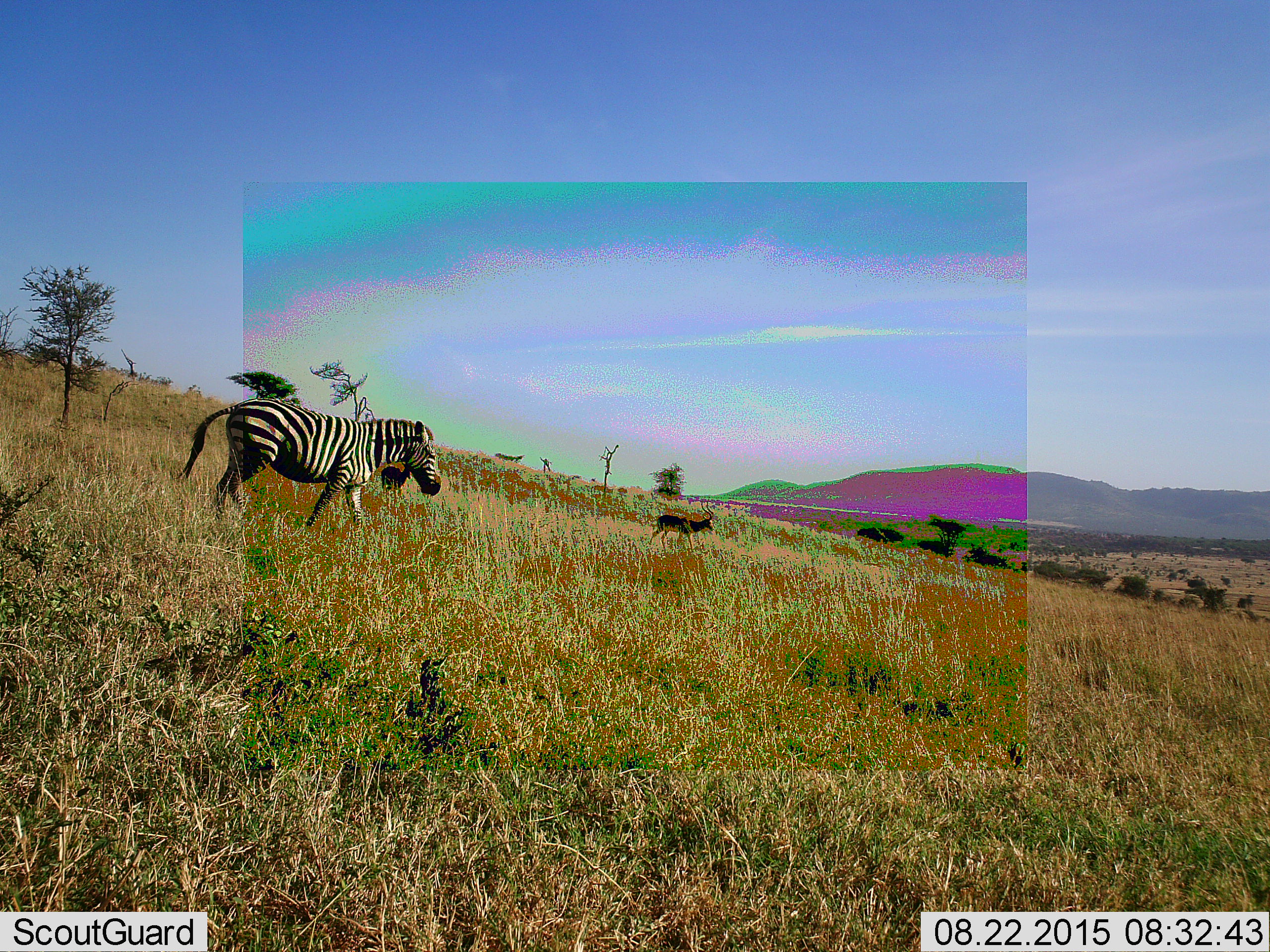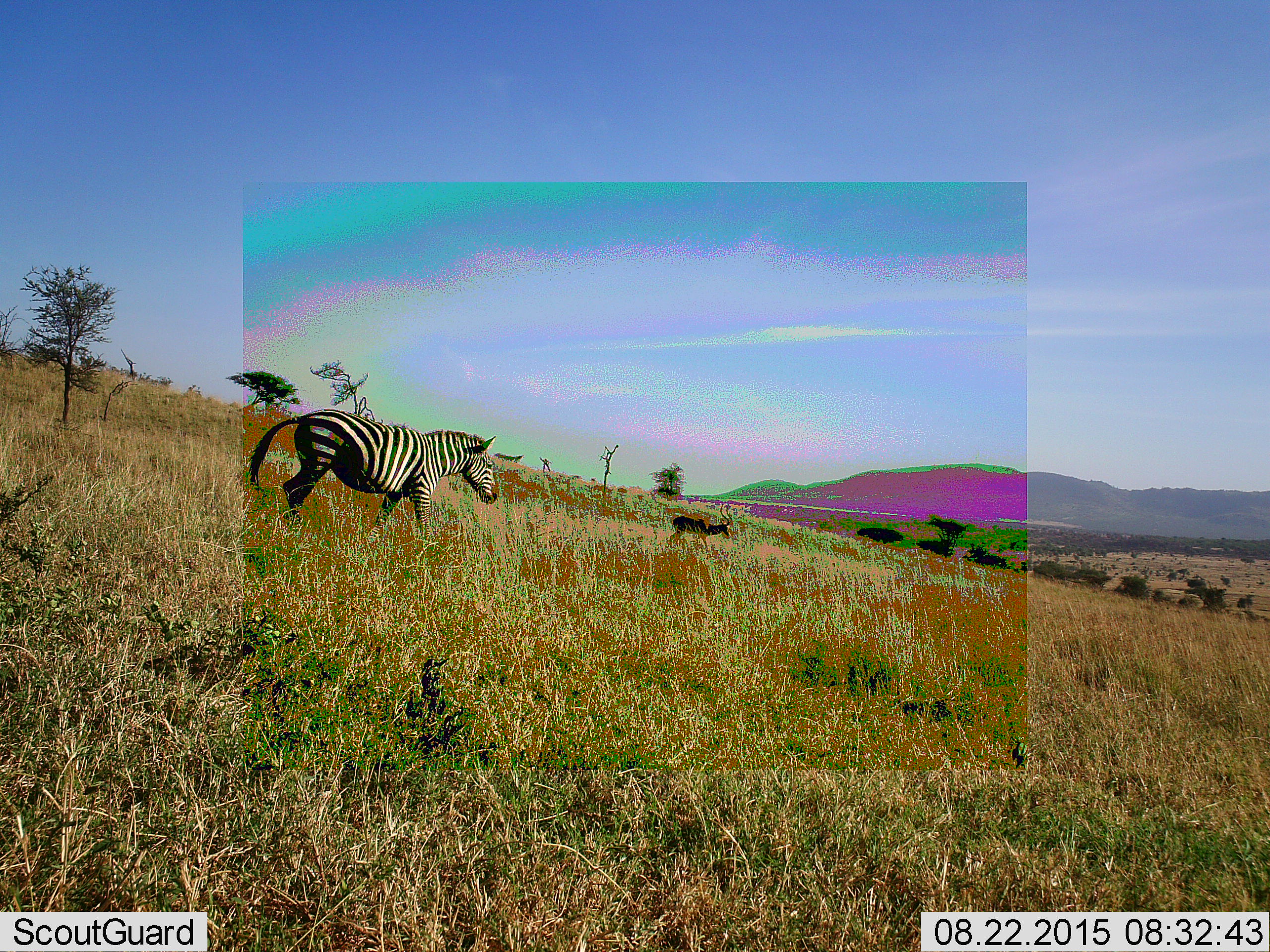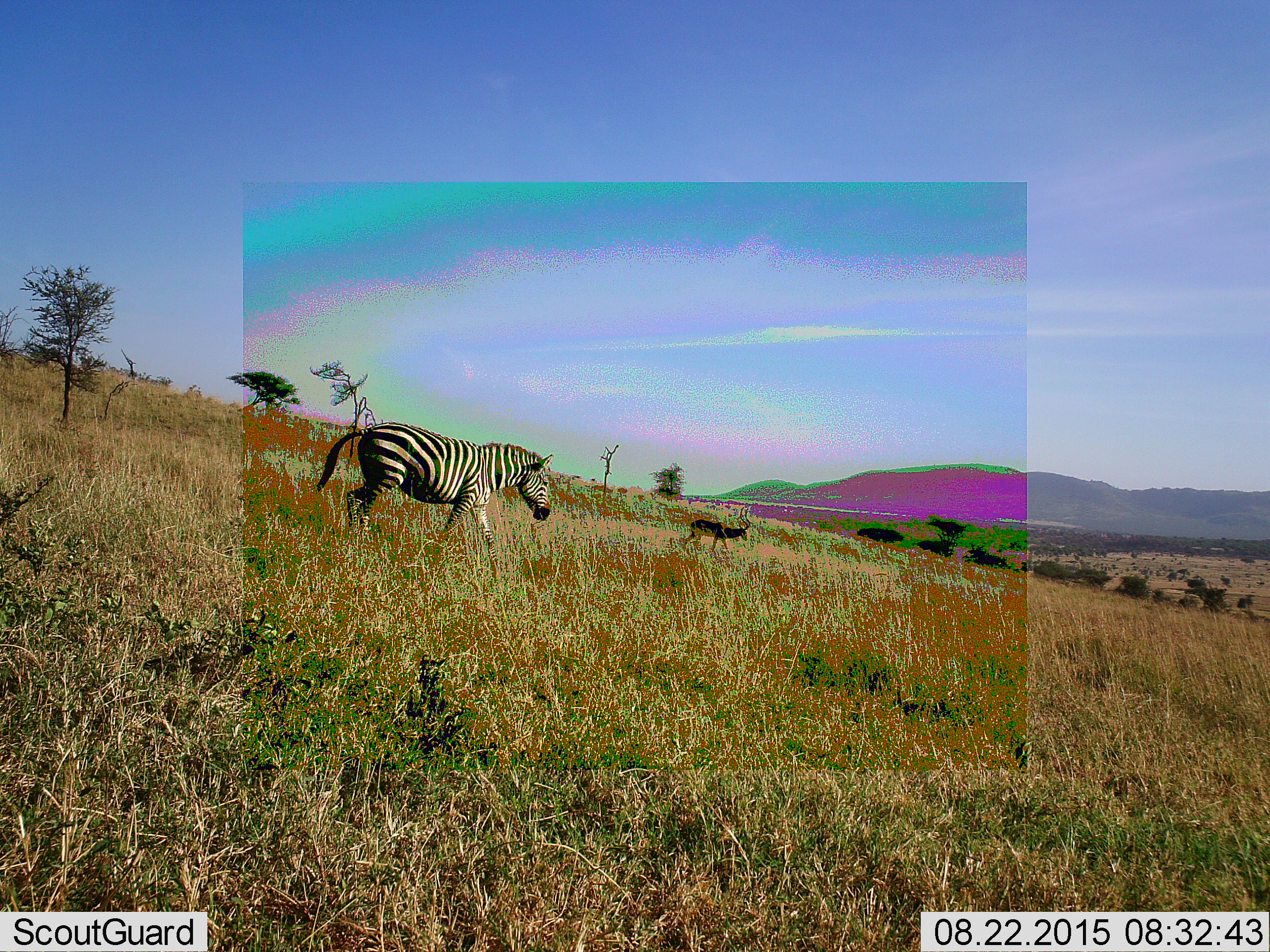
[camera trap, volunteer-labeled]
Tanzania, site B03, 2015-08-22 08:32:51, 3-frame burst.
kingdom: Animalia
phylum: Chordata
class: Mammalia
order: Artiodactyla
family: Bovidae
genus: Aepyceros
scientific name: Aepyceros melampus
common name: impala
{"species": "impala (Aepyceros melampus)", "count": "2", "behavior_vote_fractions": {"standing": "20%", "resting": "0%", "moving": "90%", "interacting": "0%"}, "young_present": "0%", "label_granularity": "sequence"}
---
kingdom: Animalia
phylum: Chordata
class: Mammalia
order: Perissodactyla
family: Equidae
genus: Equus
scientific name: Equus quagga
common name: plains zebra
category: zebra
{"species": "zebra (plains zebra) (Equus quagga)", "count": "1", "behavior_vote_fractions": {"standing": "17%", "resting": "0%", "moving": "94%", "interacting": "0%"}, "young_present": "0%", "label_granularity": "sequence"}